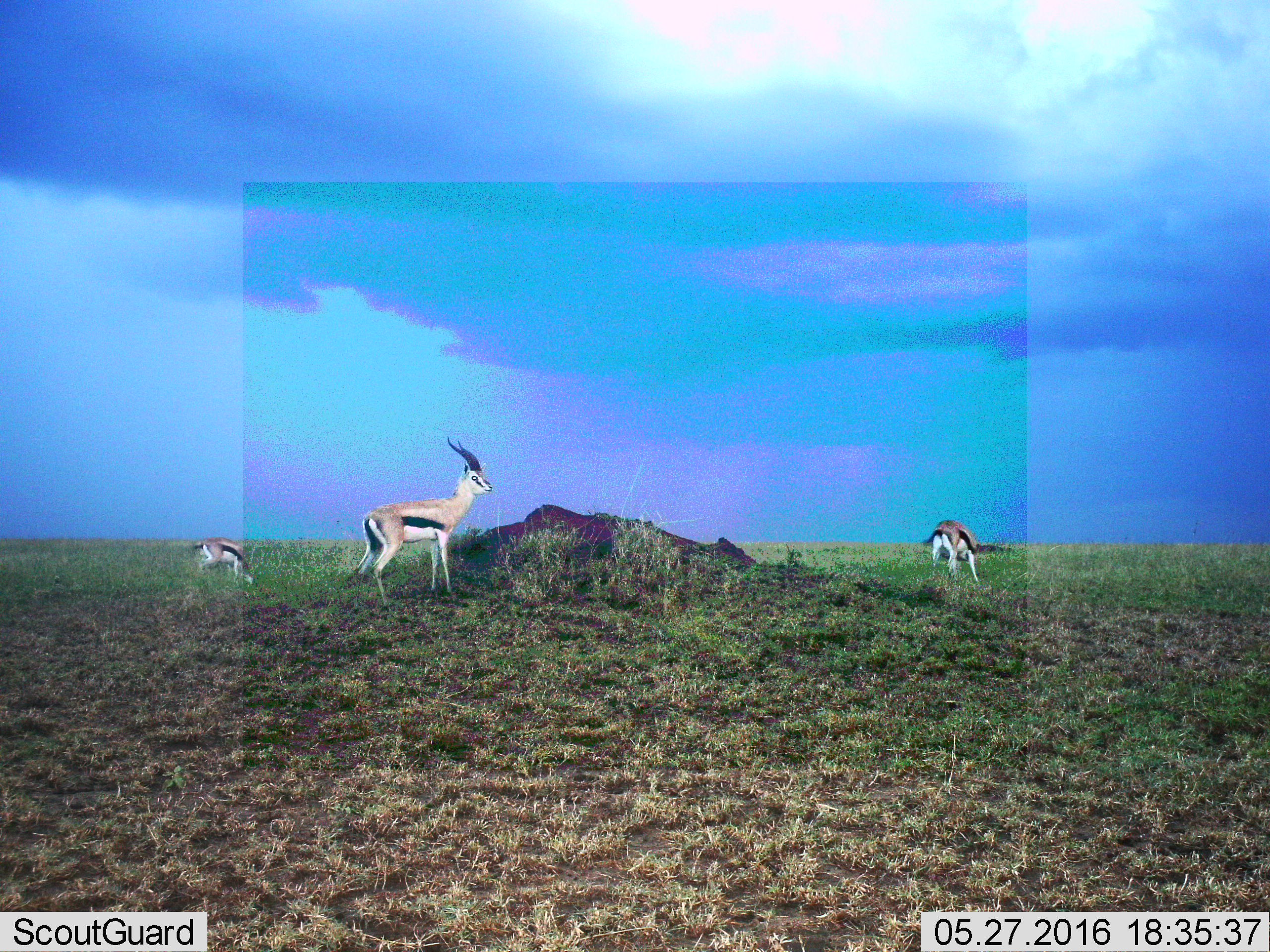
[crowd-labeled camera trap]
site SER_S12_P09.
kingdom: Animalia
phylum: Chordata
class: Mammalia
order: Artiodactyla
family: Bovidae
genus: Eudorcas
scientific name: Eudorcas thomsonii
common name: thomson's gazelle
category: gazellethomsons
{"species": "gazellethomsons (thomson's gazelle) (Eudorcas thomsonii)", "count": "3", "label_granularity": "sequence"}